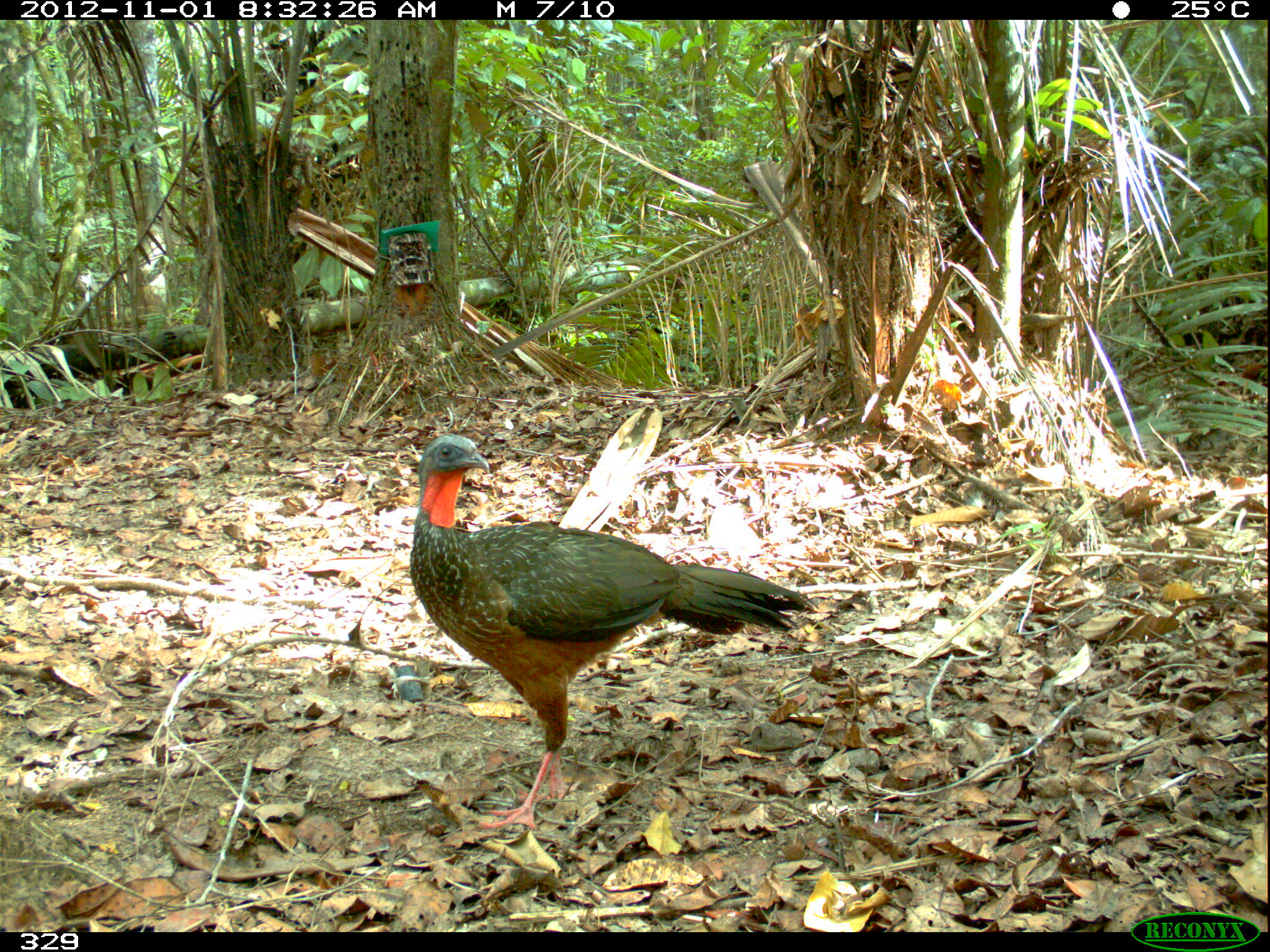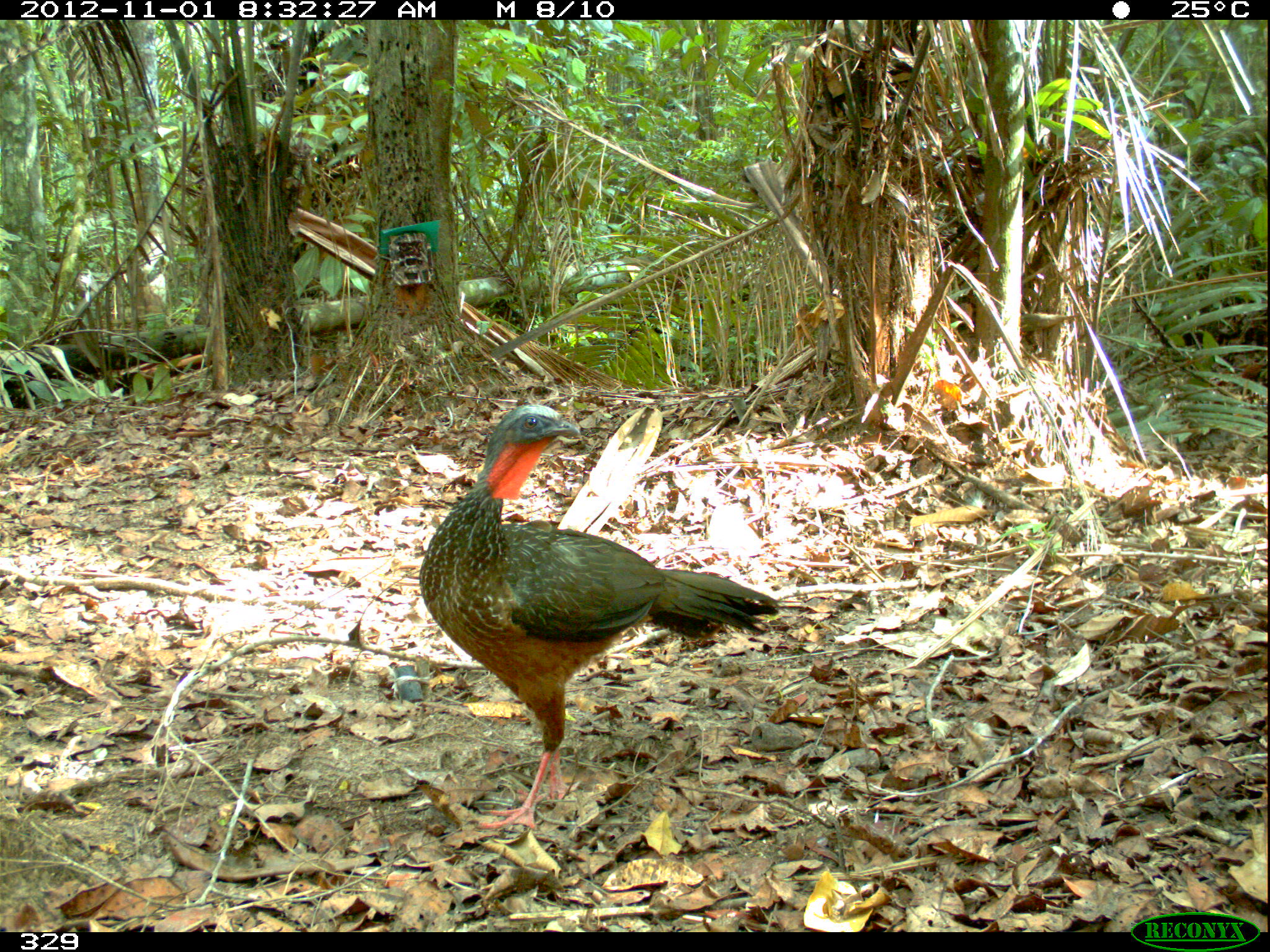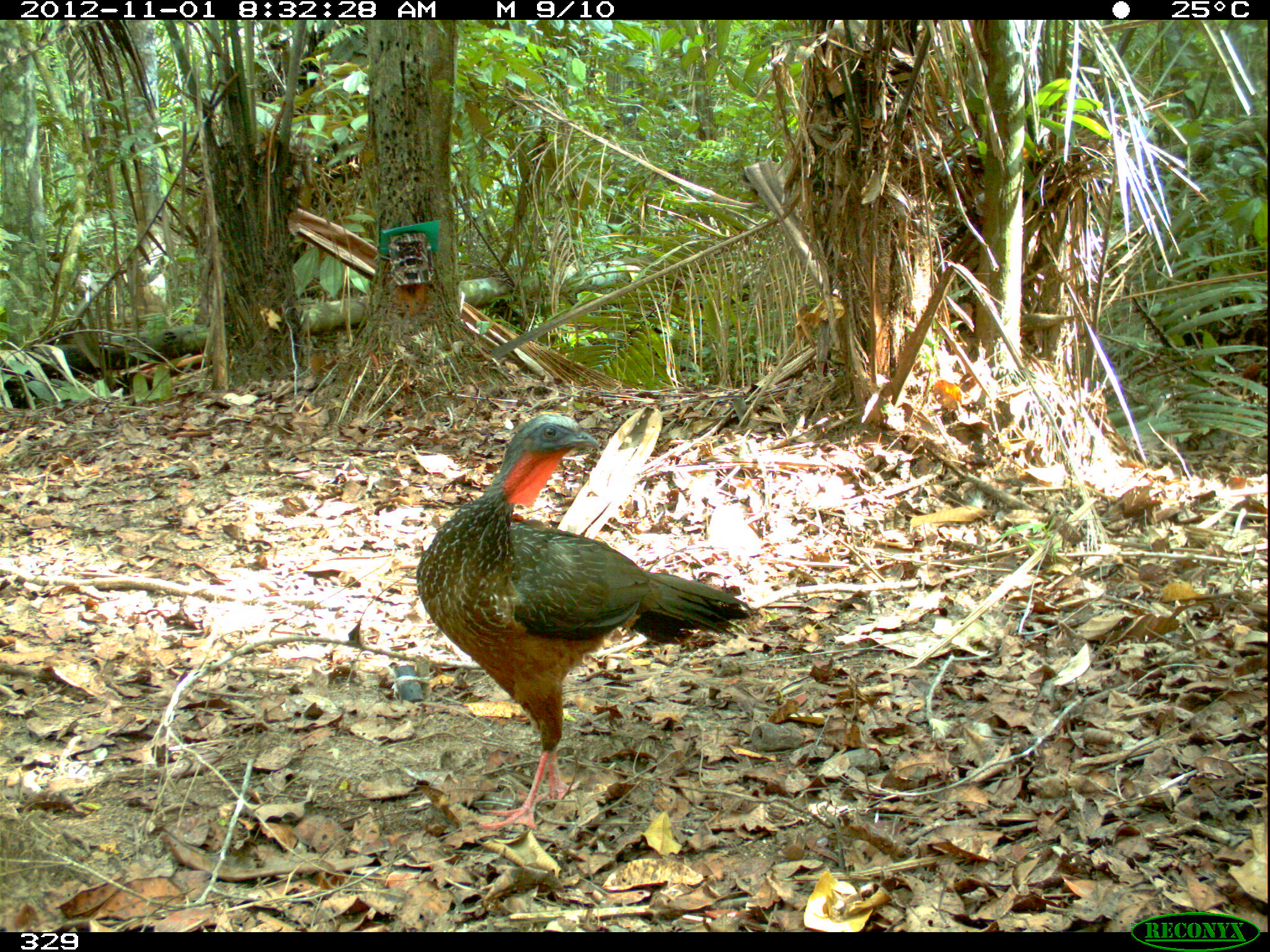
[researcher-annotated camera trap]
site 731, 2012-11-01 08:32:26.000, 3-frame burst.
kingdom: Animalia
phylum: Chordata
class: Aves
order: Galliformes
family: Cracidae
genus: Penelope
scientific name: Penelope jacquacu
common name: spix's guan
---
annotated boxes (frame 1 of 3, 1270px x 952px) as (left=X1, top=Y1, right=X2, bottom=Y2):
penelope jacquacu: (left=409, top=433, right=817, bottom=828)